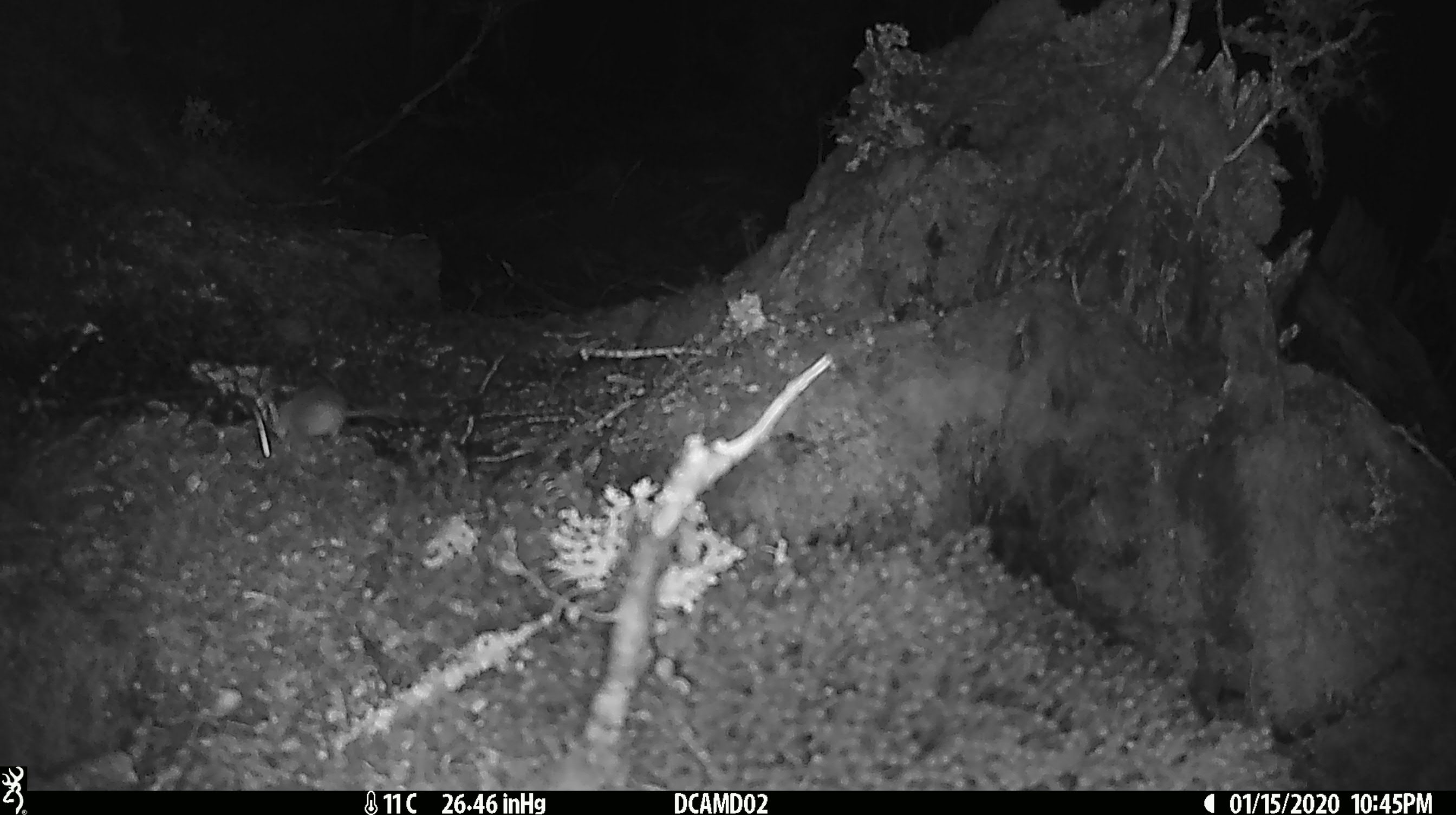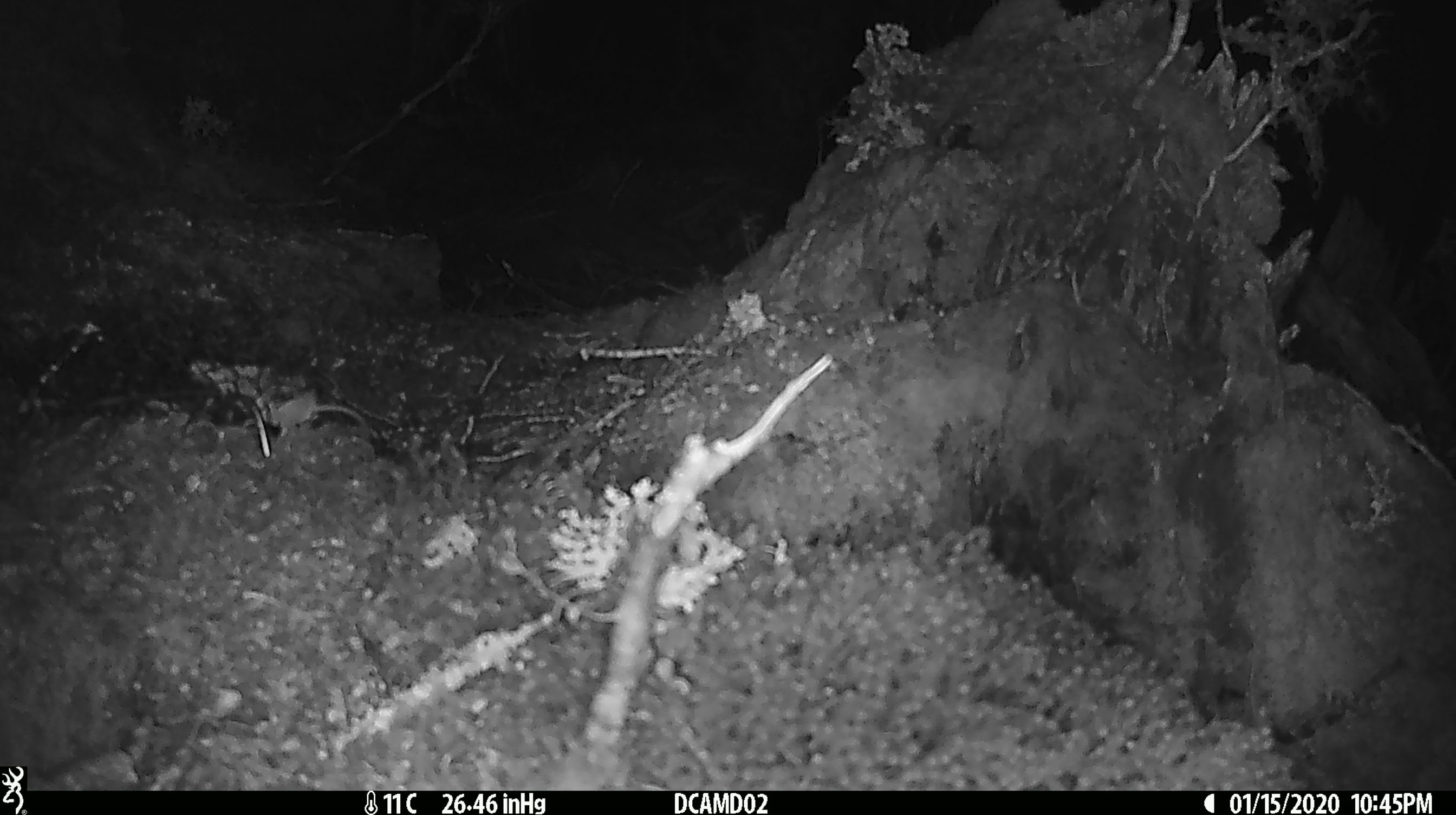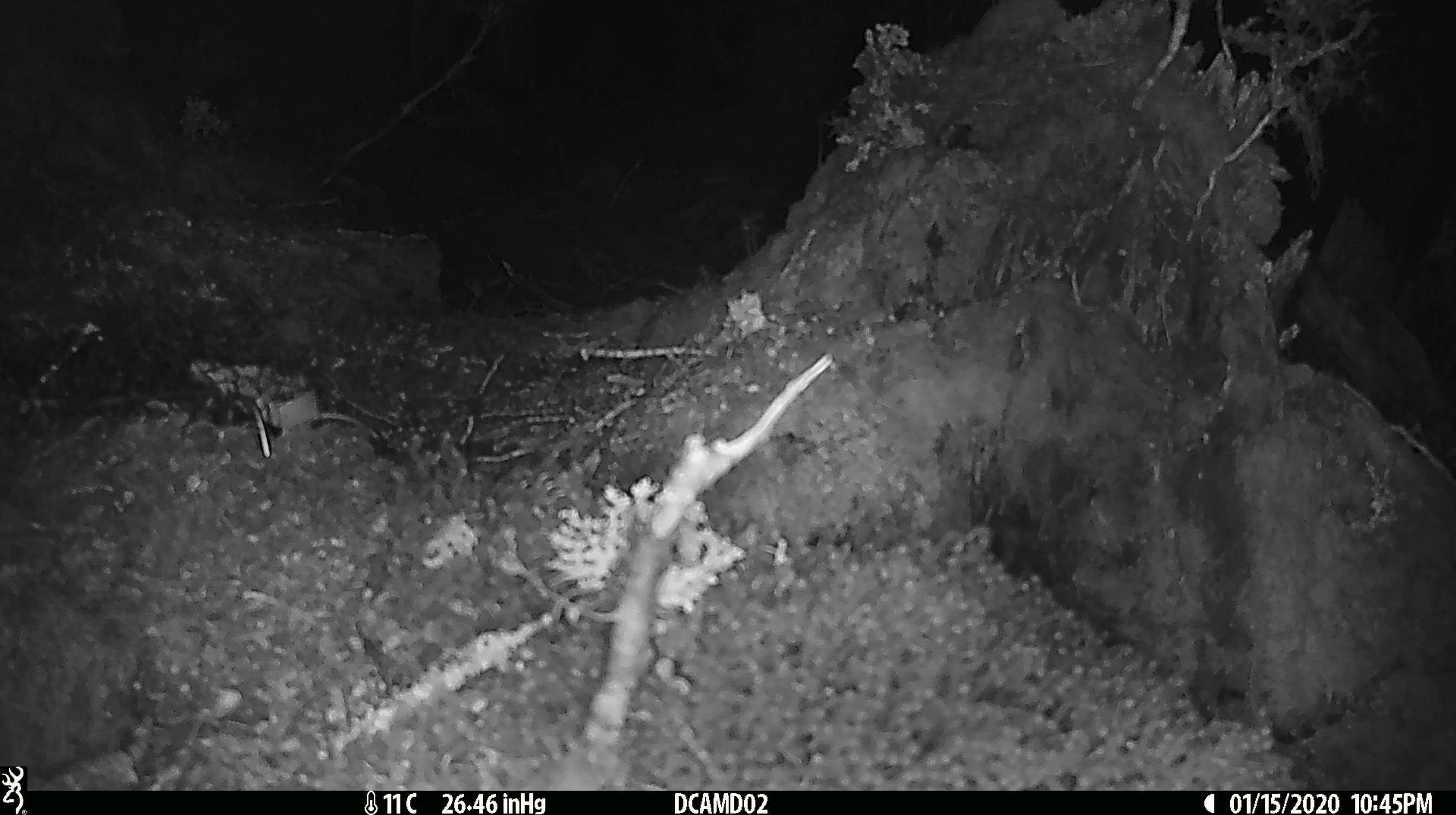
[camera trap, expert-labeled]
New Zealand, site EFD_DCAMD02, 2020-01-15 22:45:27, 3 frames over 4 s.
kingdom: Animalia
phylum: Chordata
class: Mammalia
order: Rodentia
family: Muridae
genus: Mus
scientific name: Mus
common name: mouse